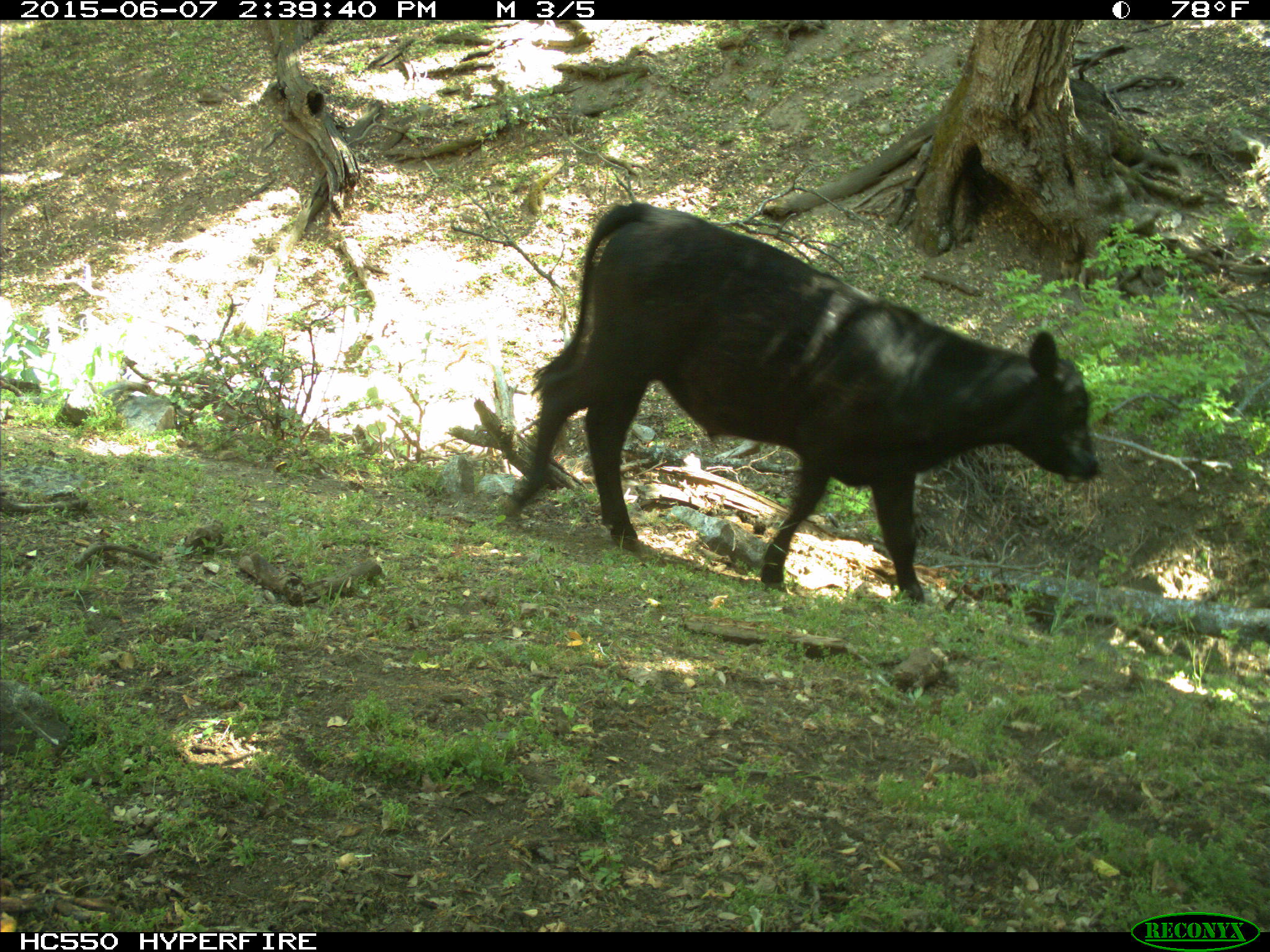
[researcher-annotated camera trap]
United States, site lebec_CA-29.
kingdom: Animalia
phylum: Chordata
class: Mammalia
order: Artiodactyla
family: Bovidae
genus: Bos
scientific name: Bos taurus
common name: domestic cow